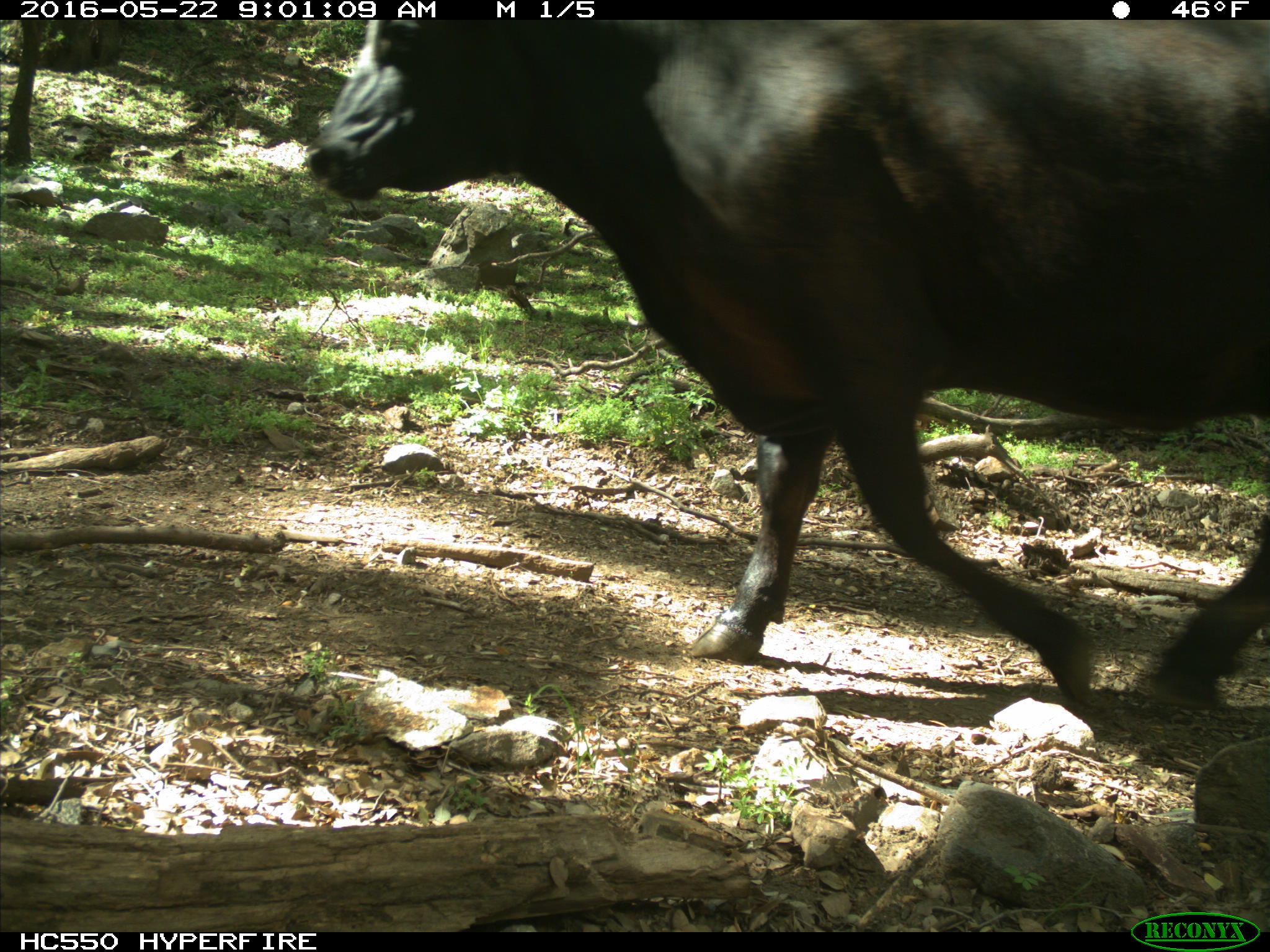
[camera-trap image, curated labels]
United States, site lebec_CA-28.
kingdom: Animalia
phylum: Chordata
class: Mammalia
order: Artiodactyla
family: Bovidae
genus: Bos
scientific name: Bos taurus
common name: domestic cow